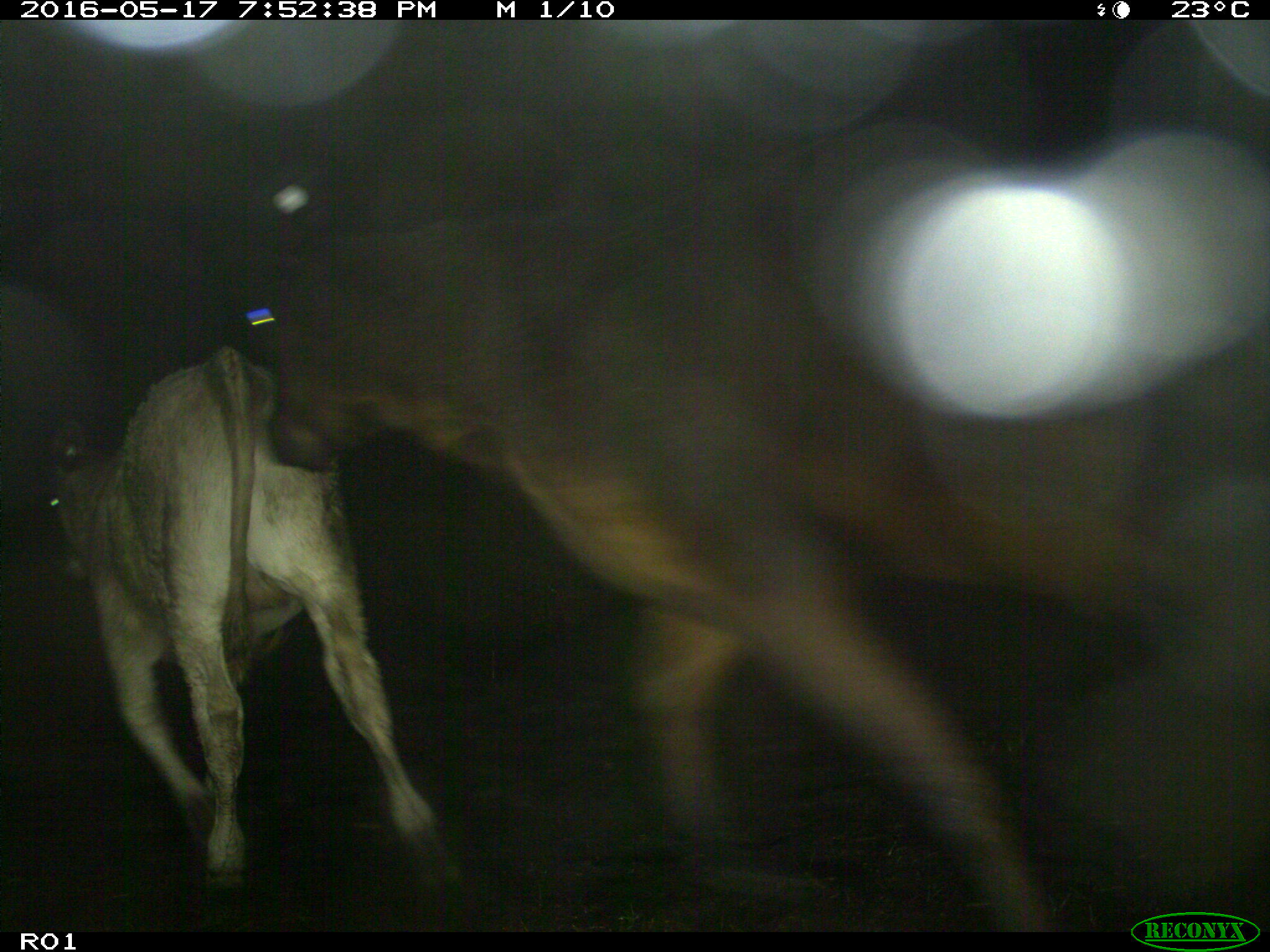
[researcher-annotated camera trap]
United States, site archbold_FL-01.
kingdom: Animalia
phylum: Chordata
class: Mammalia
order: Artiodactyla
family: Bovidae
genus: Bos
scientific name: Bos taurus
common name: domestic cow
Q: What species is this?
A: Bos taurus (domestic cow).